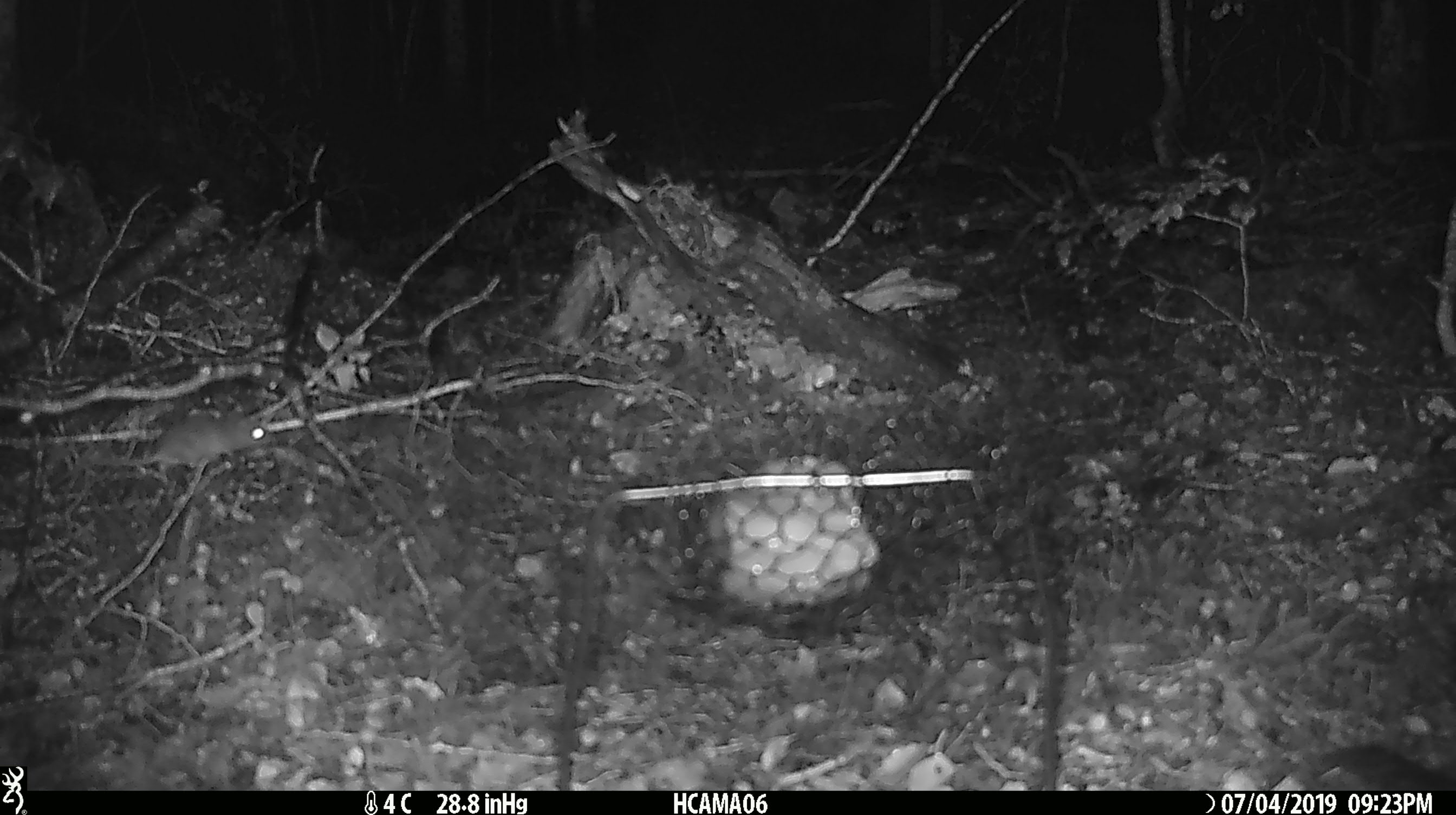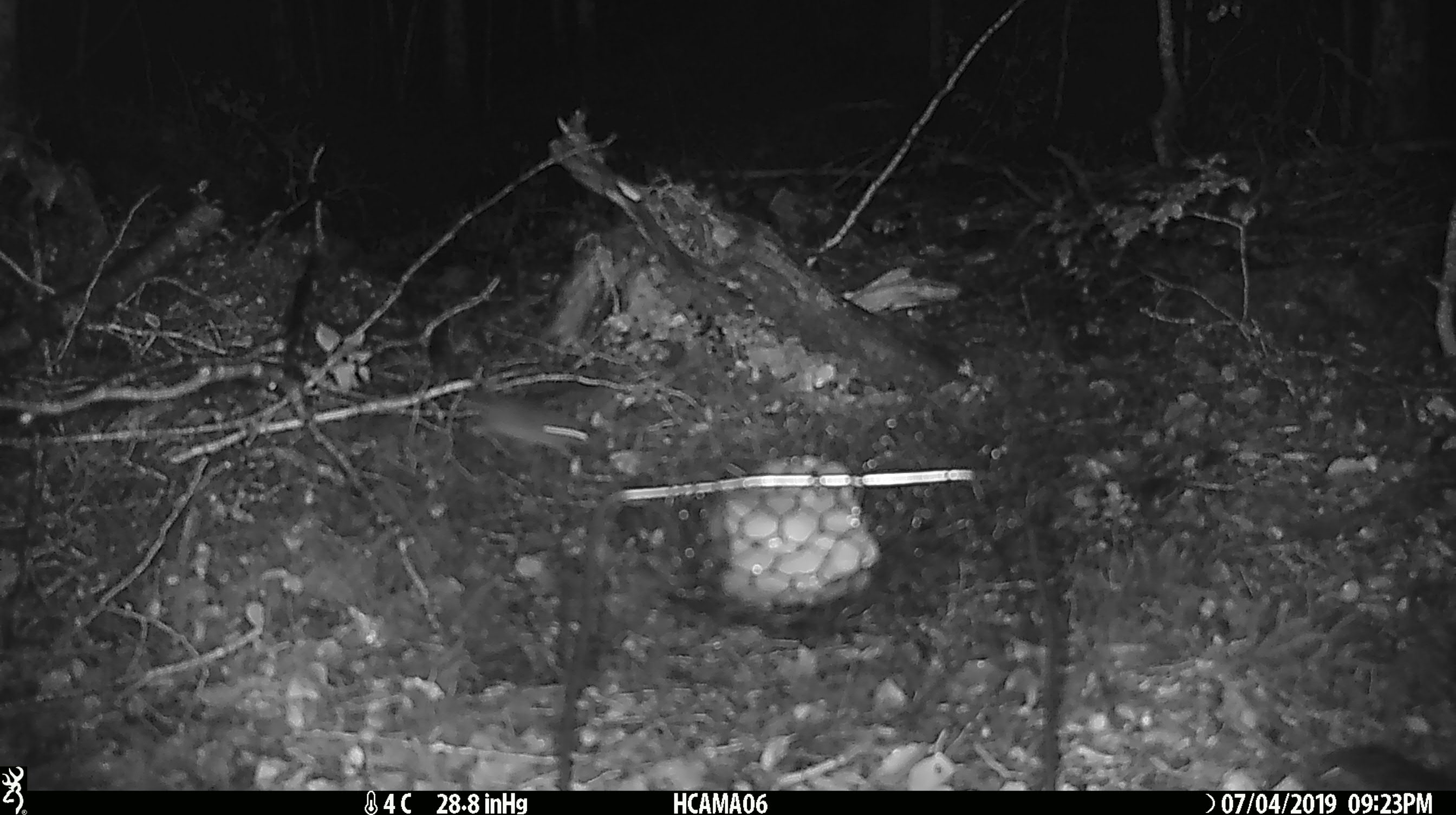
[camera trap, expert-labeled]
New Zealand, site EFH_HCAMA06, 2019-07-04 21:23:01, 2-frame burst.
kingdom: Animalia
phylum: Chordata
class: Mammalia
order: Rodentia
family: Muridae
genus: Mus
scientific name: Mus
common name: mouse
Mouse (Mus).